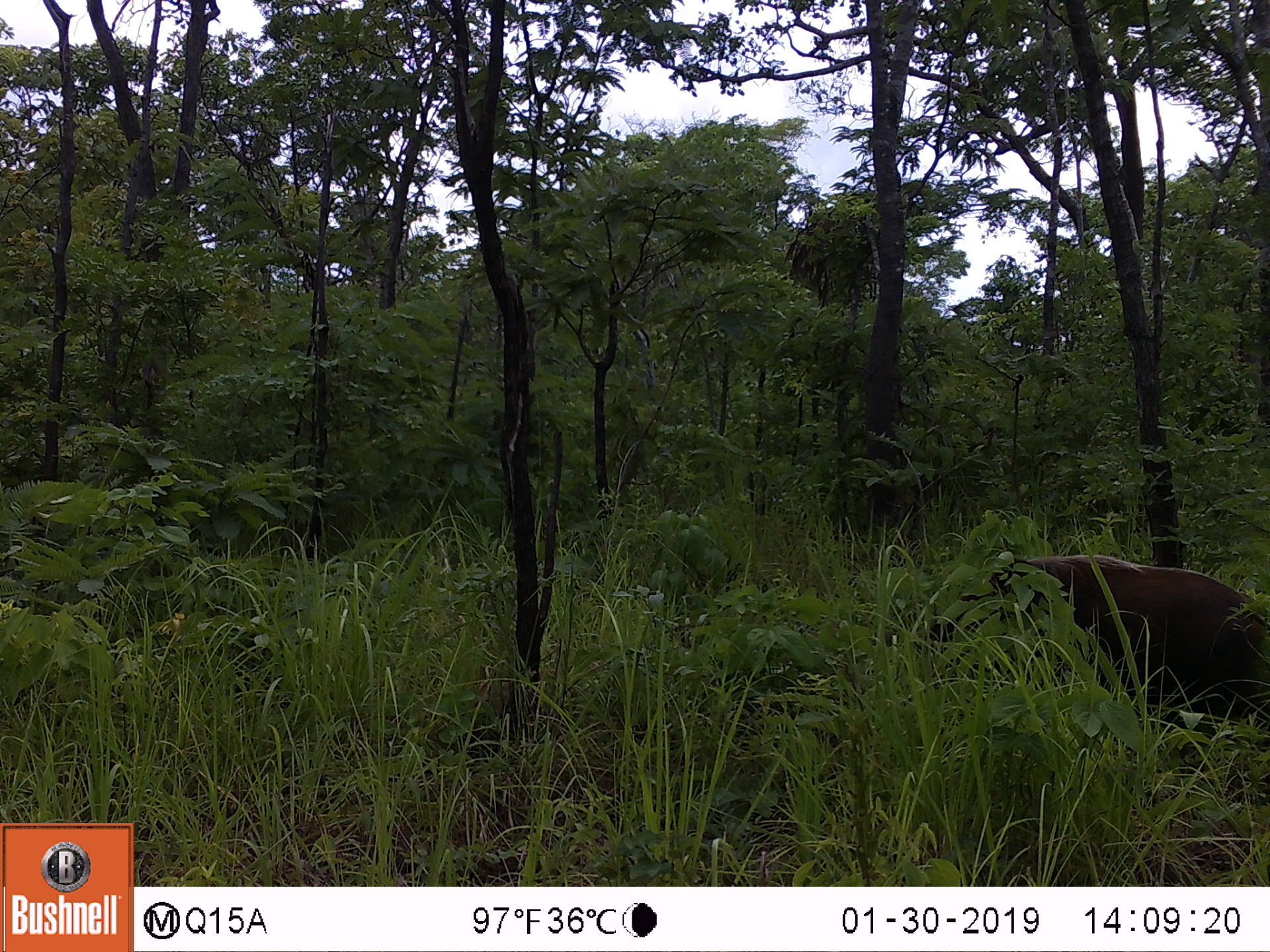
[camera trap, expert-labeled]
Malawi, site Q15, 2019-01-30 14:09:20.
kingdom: Animalia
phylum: Chordata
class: Mammalia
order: Artiodactyla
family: Suidae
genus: Potamochoerus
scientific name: Potamochoerus larvatus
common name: bushpig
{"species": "bushpig (Potamochoerus larvatus)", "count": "1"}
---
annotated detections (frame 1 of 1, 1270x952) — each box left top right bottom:
bushpig: 921 554 1266 718